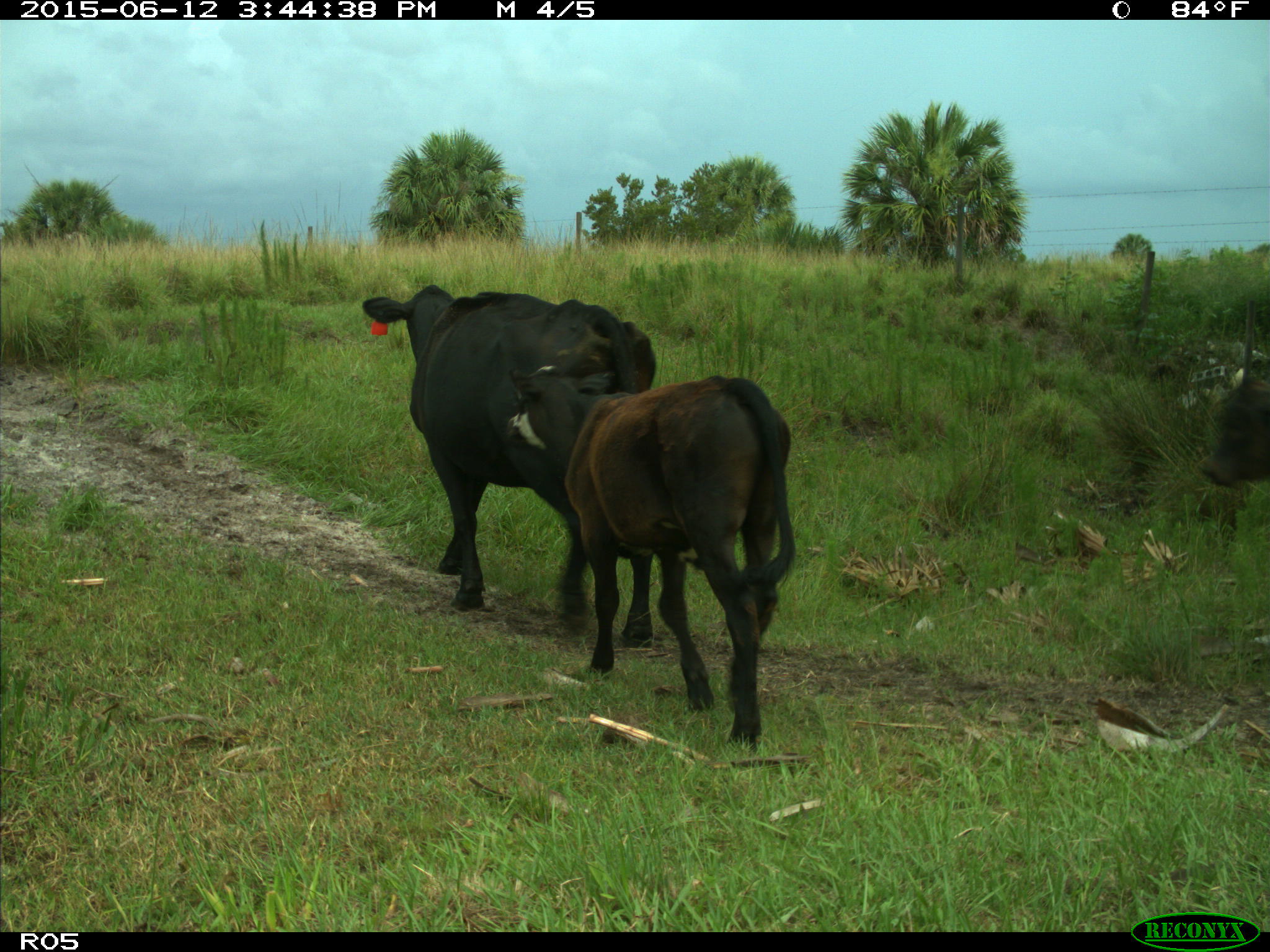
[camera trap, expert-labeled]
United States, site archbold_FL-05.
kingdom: Animalia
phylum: Chordata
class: Mammalia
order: Artiodactyla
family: Bovidae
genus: Bos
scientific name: Bos taurus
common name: domestic cow